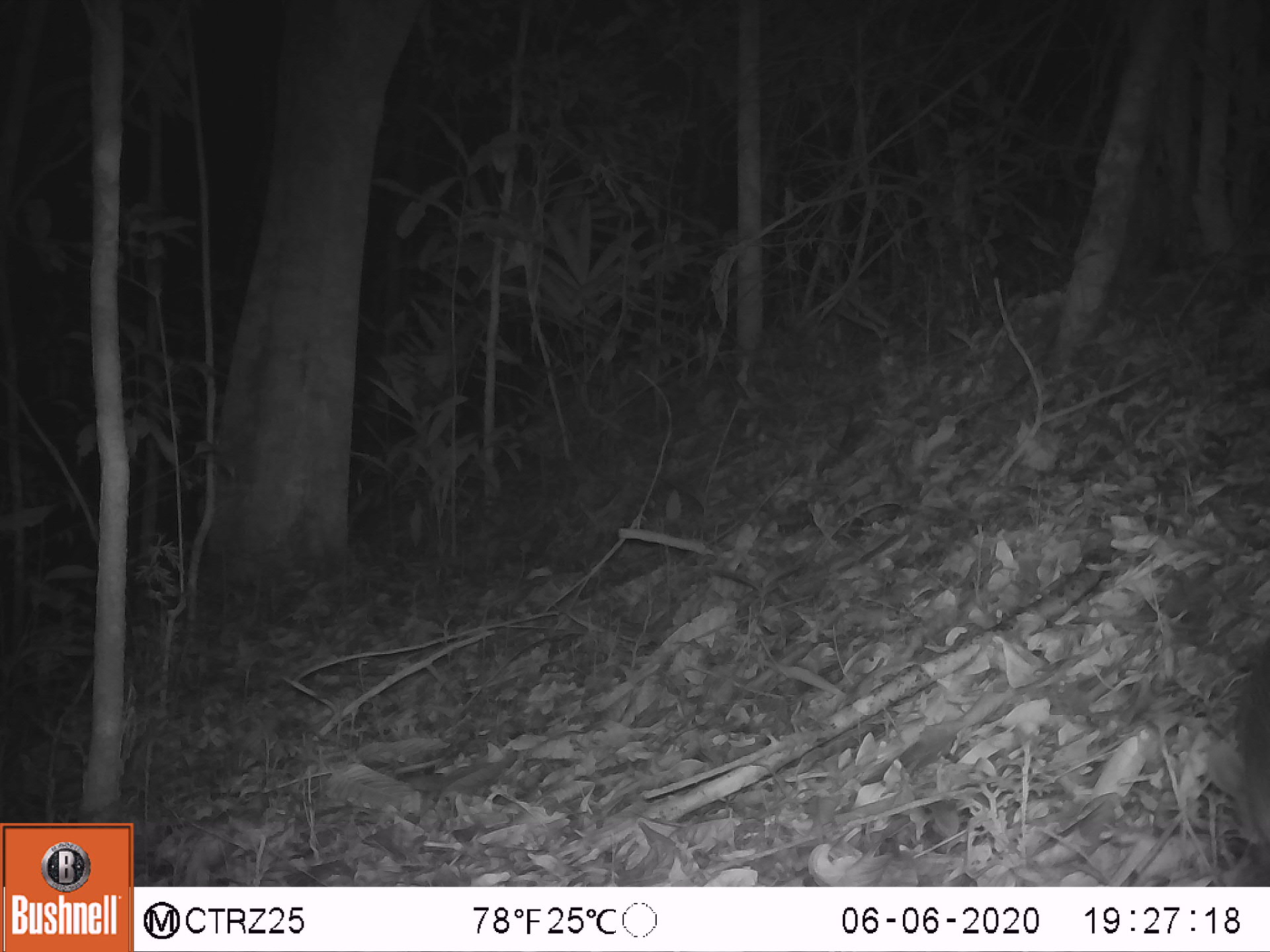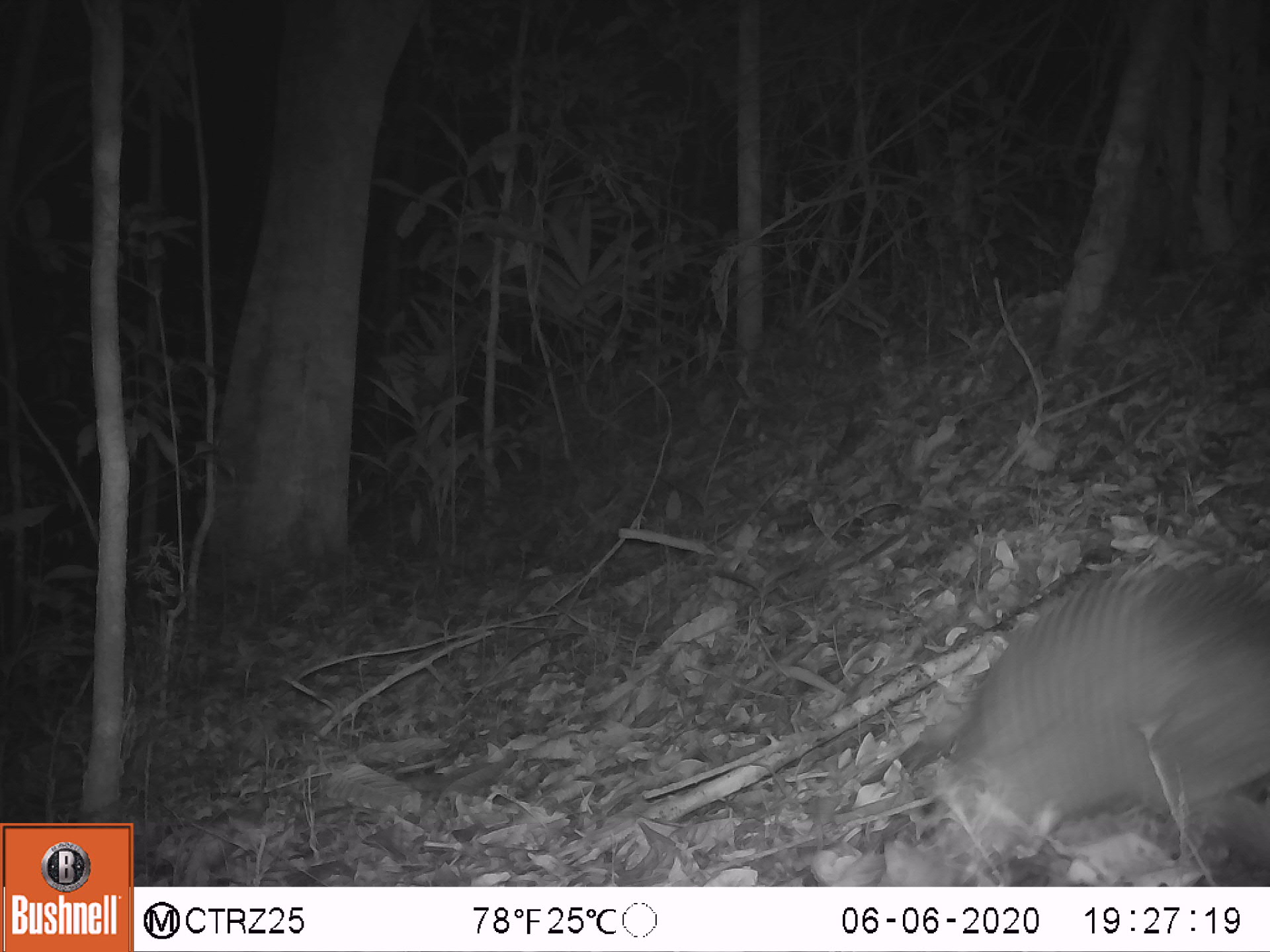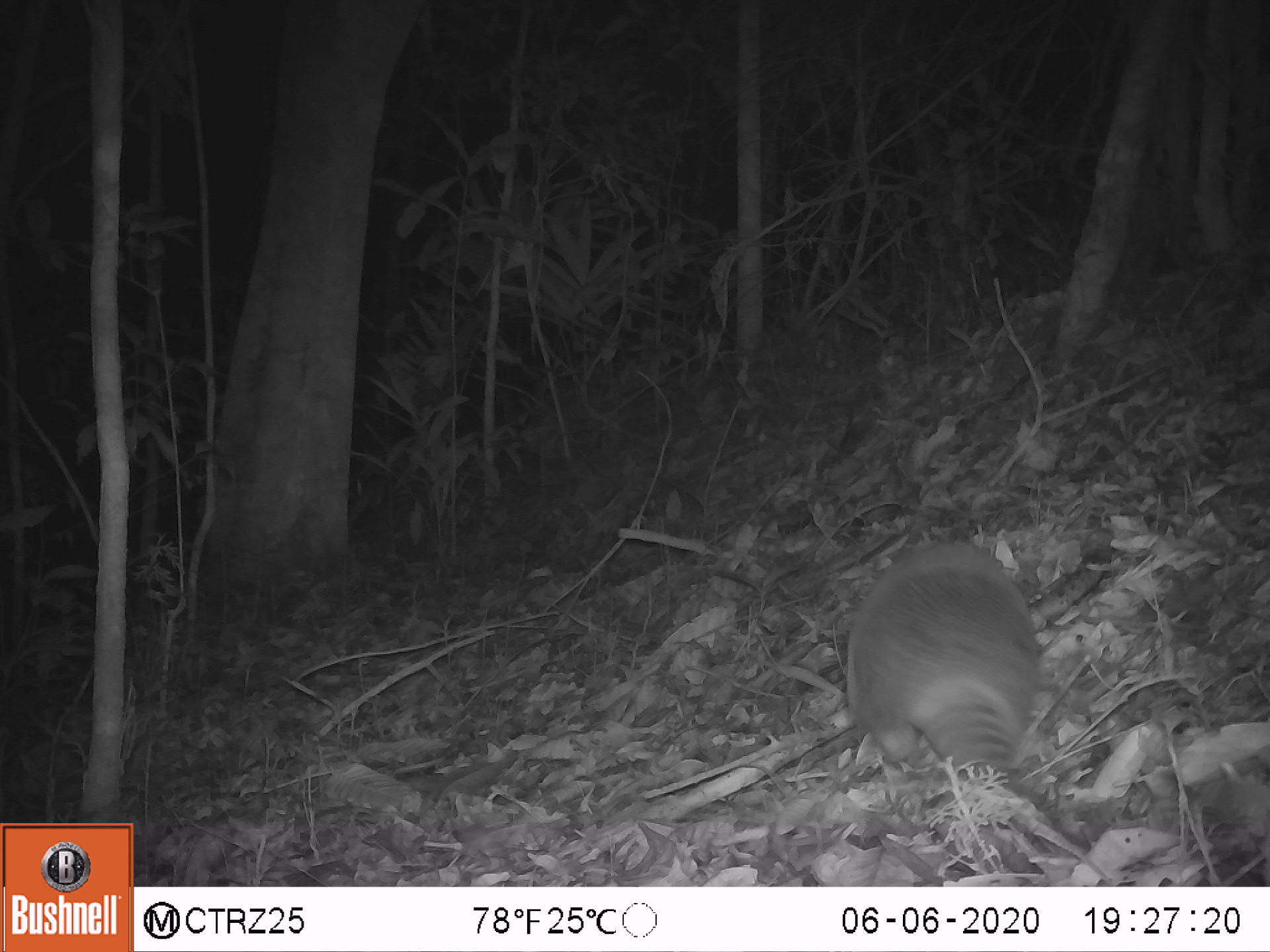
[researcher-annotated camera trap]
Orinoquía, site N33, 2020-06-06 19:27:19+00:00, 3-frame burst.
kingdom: Animalia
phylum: Chordata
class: Mammalia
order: Cingulata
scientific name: Cingulata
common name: armadillo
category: unknown armadillo